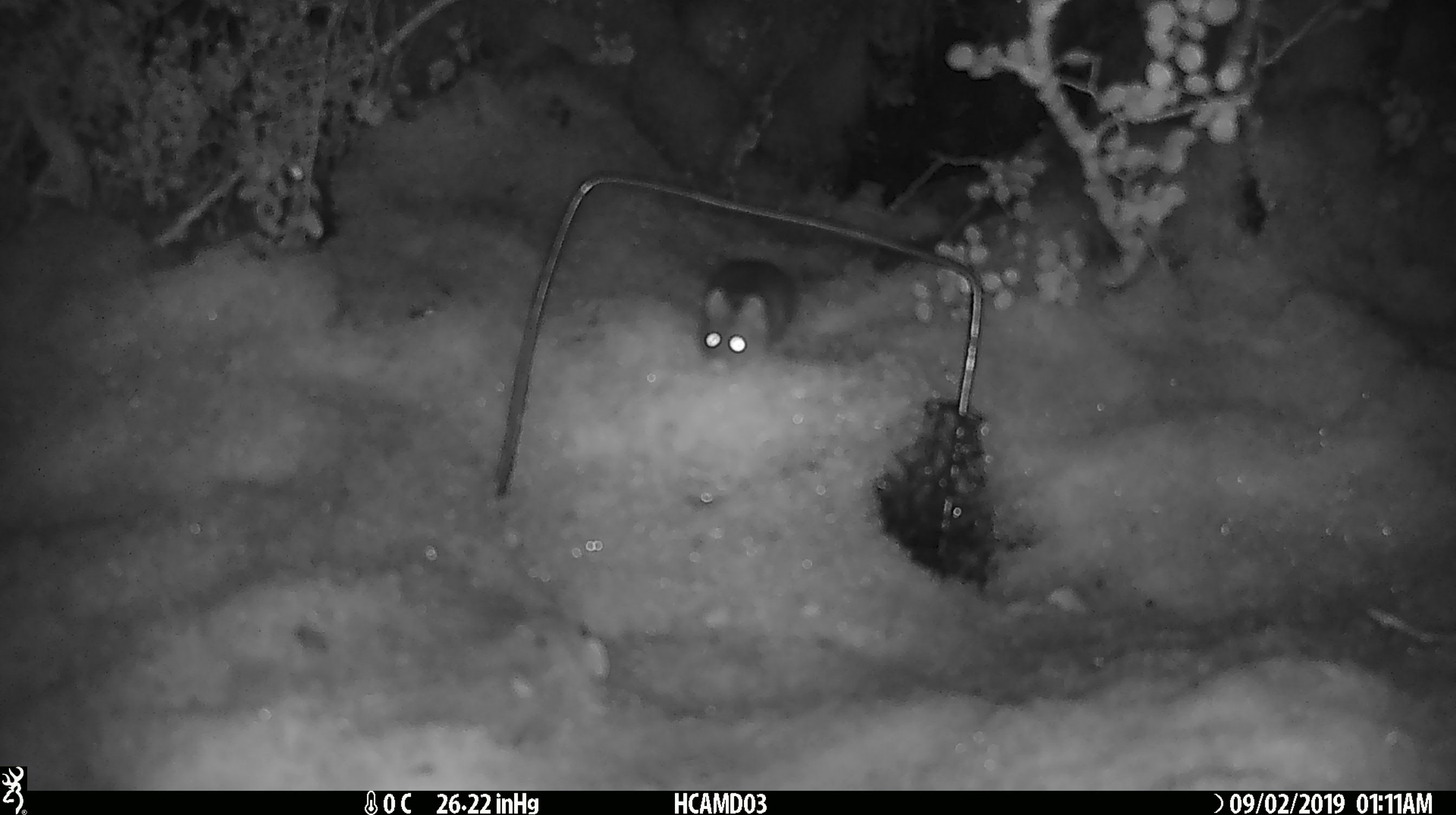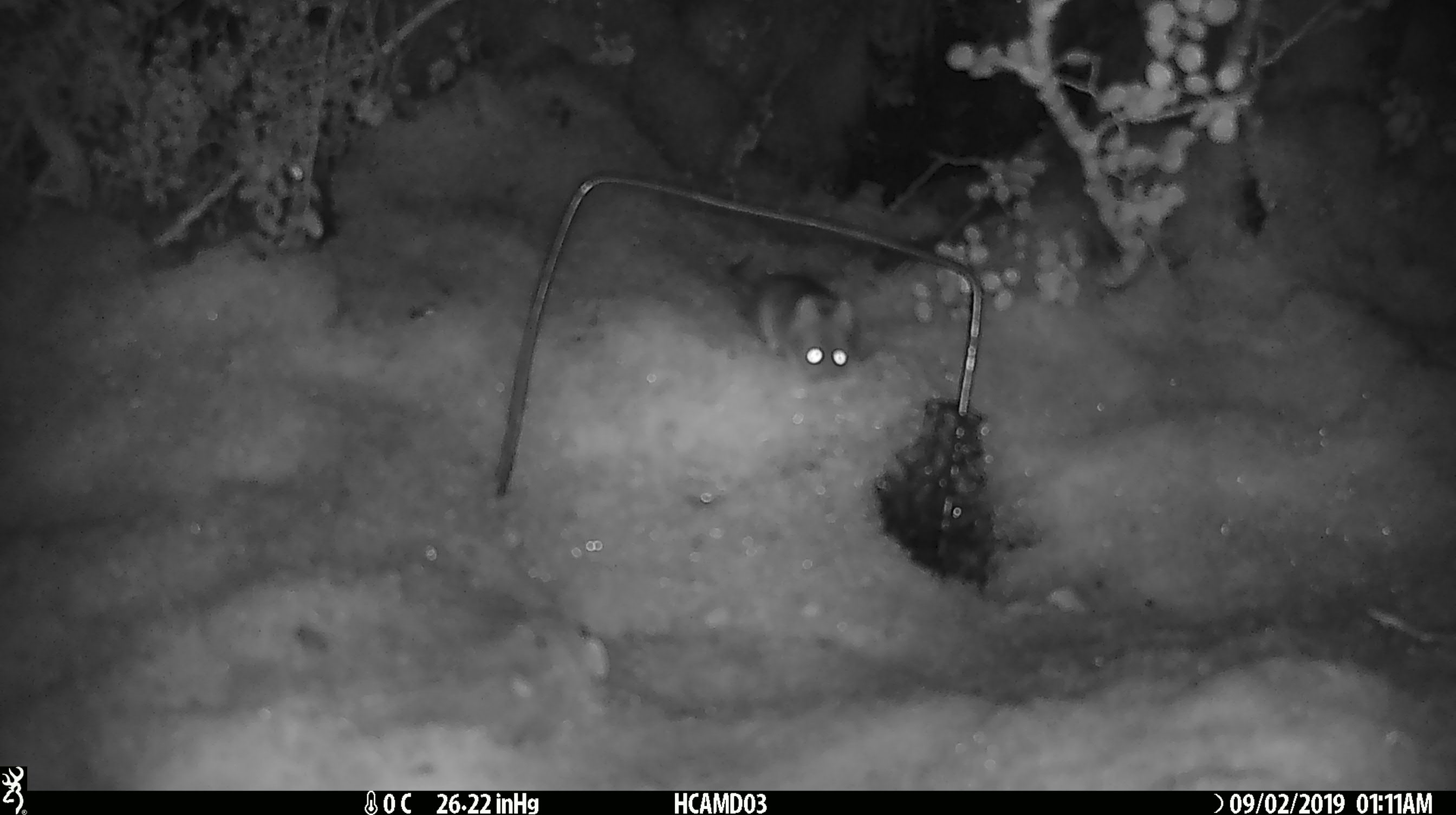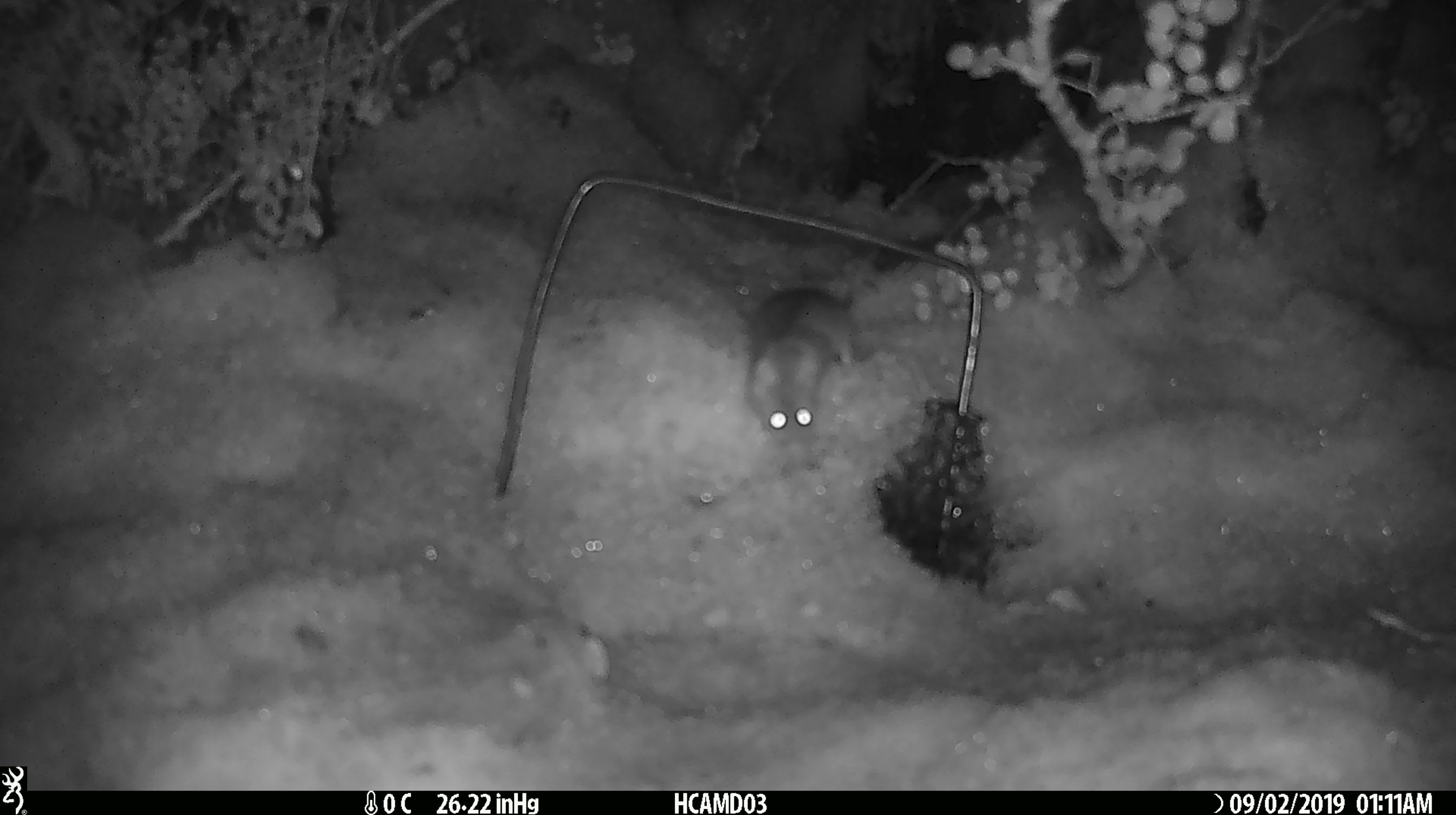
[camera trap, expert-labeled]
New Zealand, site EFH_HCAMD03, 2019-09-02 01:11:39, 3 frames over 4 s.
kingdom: Animalia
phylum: Chordata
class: Mammalia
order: Rodentia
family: Muridae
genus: Mus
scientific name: Mus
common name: mouse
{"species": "mouse (Mus)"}